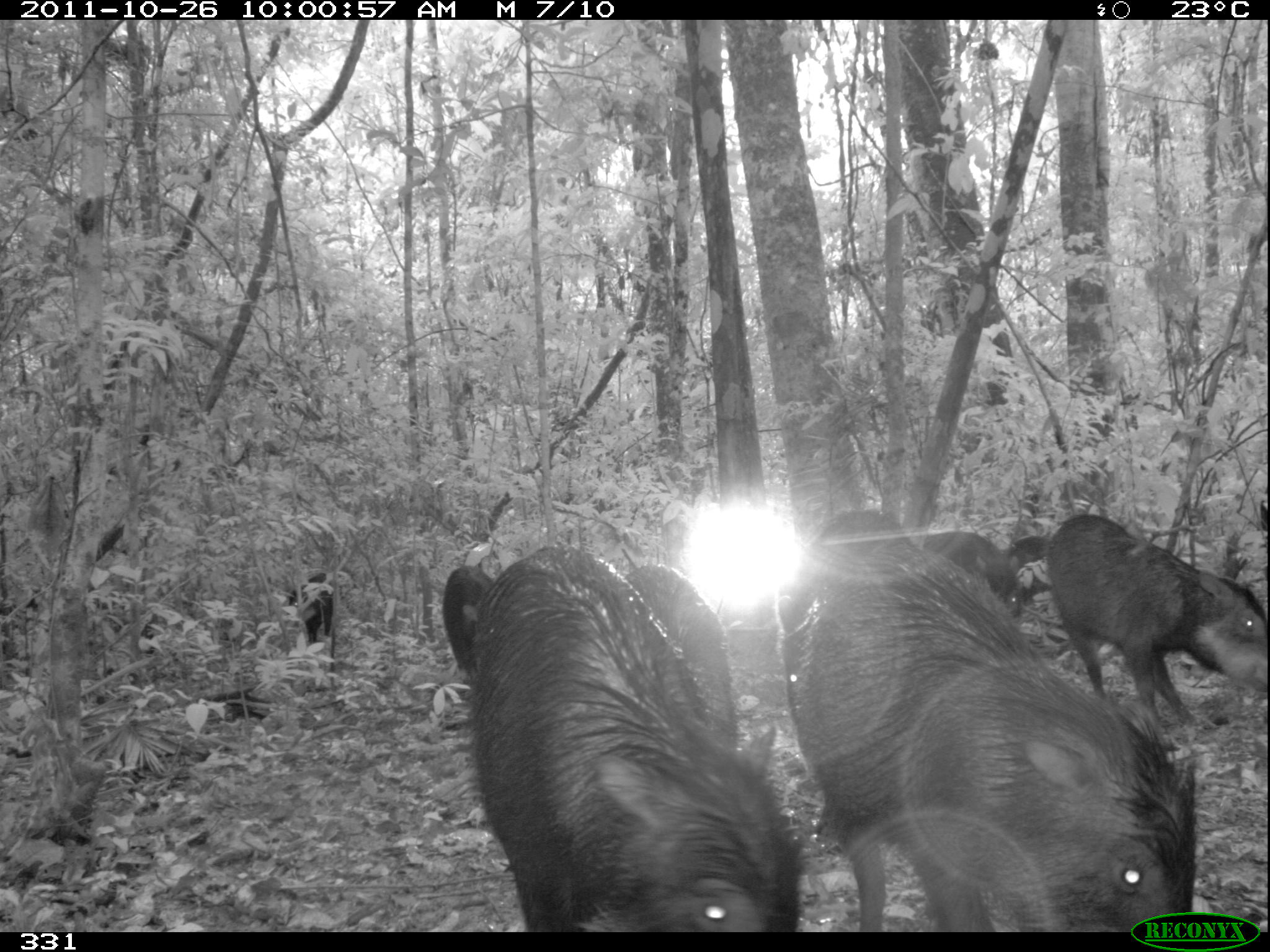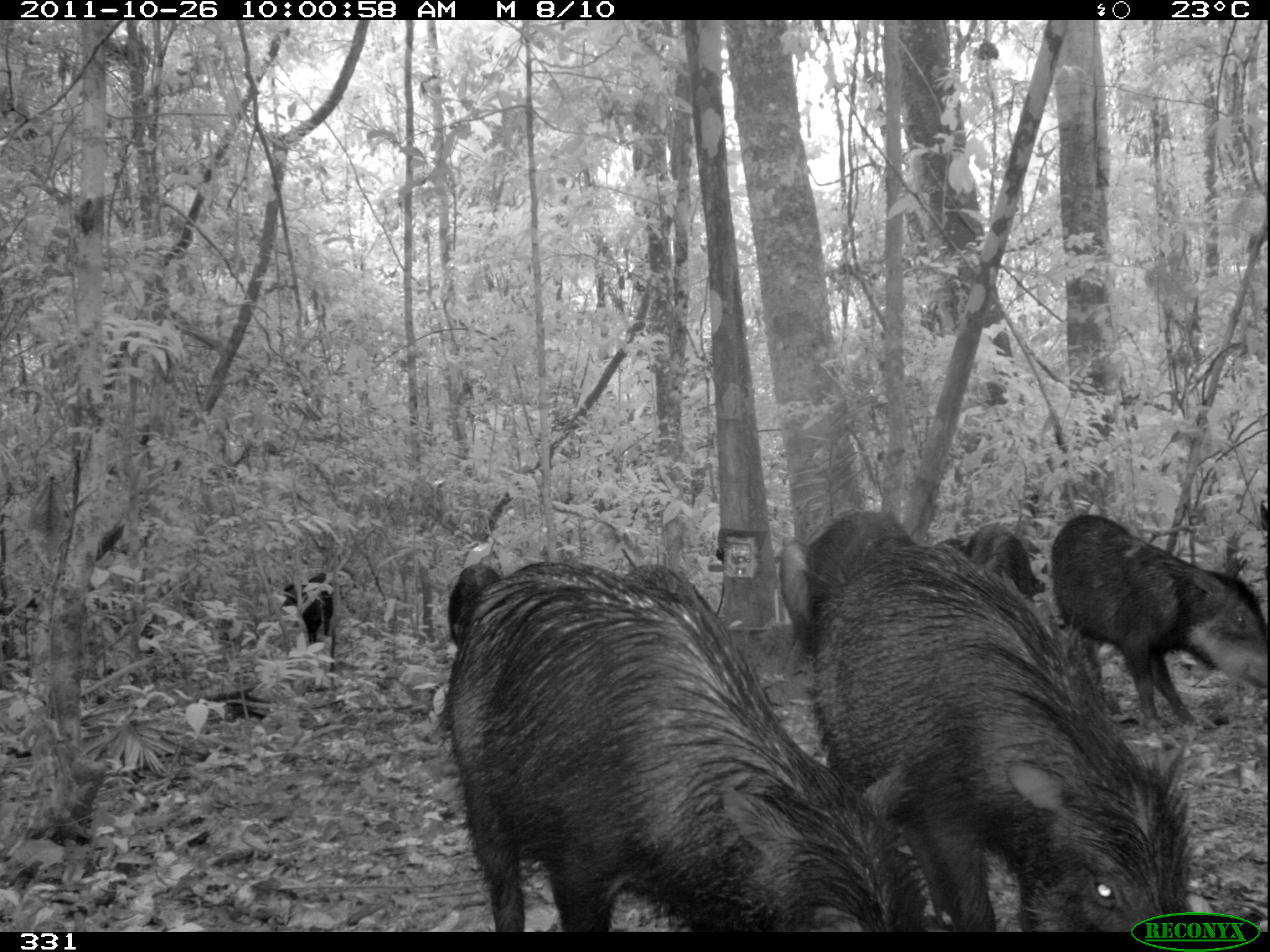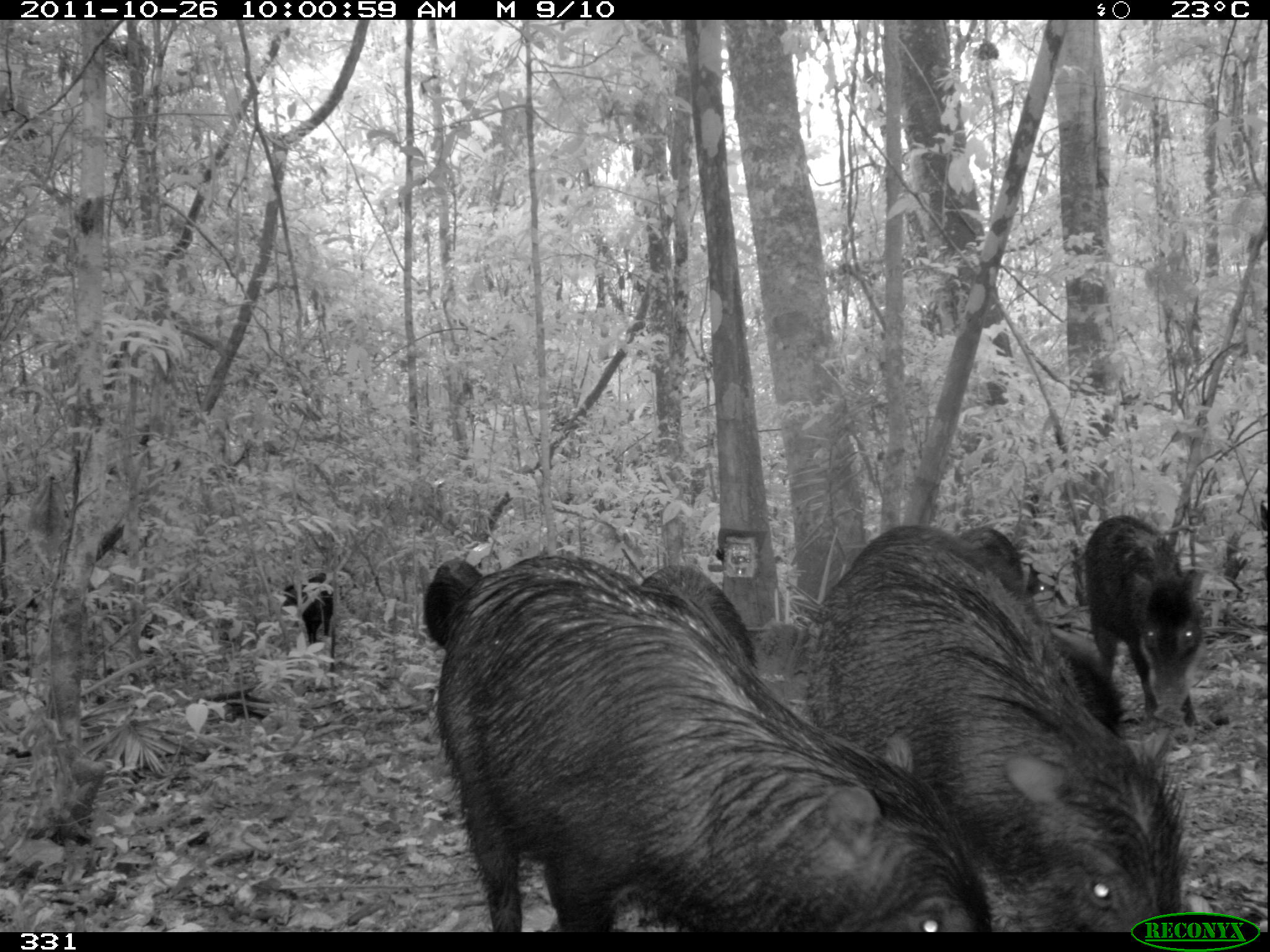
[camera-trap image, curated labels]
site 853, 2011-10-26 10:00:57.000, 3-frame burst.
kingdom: Animalia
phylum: Chordata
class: Mammalia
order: Artiodactyla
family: Tayassuidae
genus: Tayassu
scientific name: Tayassu pecari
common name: white-lipped peccary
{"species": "Tayassu pecari (white-lipped peccary)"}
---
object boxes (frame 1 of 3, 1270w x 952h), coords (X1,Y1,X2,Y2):
tayassu pecari: (778,534,1195,932); (460,541,801,932); (1044,512,1268,733); (622,562,777,777); (921,530,1025,619); (441,563,494,675); (814,507,916,548); (288,571,333,643); (1006,534,1053,598)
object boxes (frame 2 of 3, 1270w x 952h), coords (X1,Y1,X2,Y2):
tayassu pecari: (443,560,927,932); (805,536,1192,932); (1050,511,1270,723); (778,505,916,657); (933,521,1044,602); (447,562,502,648); (284,571,334,644)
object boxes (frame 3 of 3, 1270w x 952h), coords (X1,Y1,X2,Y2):
tayassu pecari: (433,550,993,932); (804,521,1190,932); (1078,511,1208,732); (640,563,757,666); (949,524,1044,601); (423,553,486,648); (280,572,335,644)